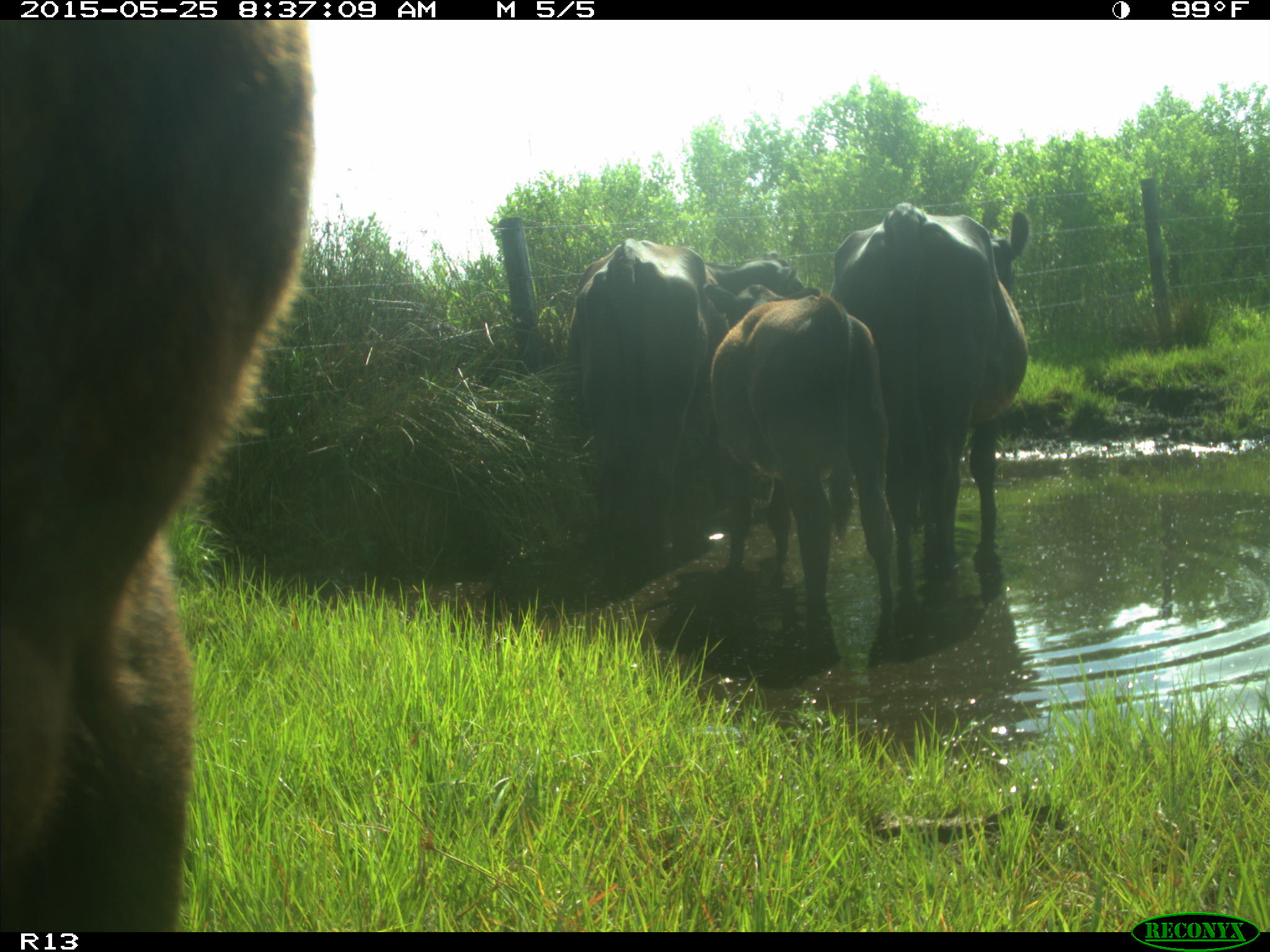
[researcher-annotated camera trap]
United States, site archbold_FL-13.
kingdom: Animalia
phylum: Chordata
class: Mammalia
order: Artiodactyla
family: Bovidae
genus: Bos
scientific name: Bos taurus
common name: domestic cow